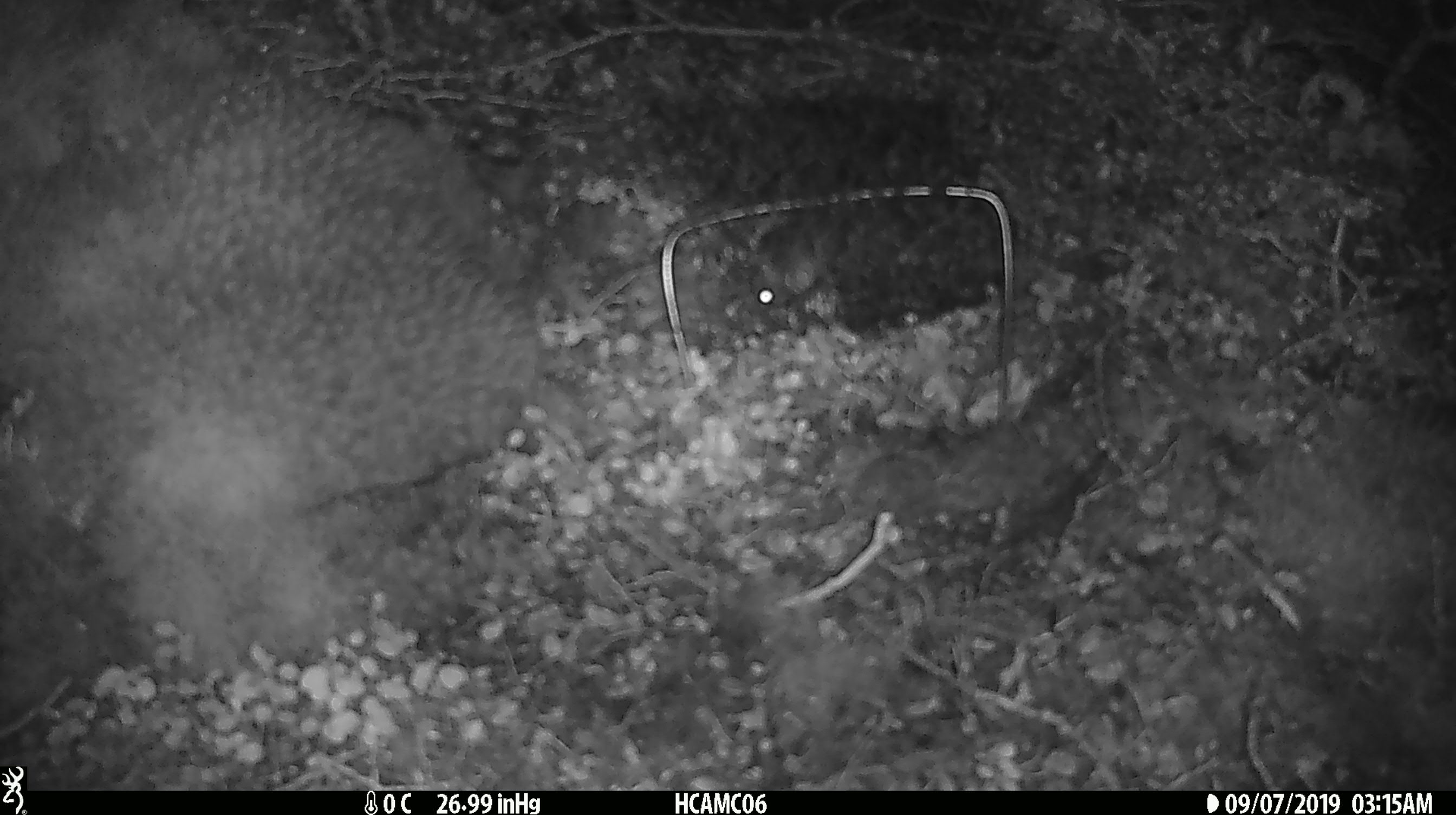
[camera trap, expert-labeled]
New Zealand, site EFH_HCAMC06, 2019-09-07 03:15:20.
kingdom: Animalia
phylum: Chordata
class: Mammalia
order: Rodentia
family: Muridae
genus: Mus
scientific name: Mus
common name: mouse